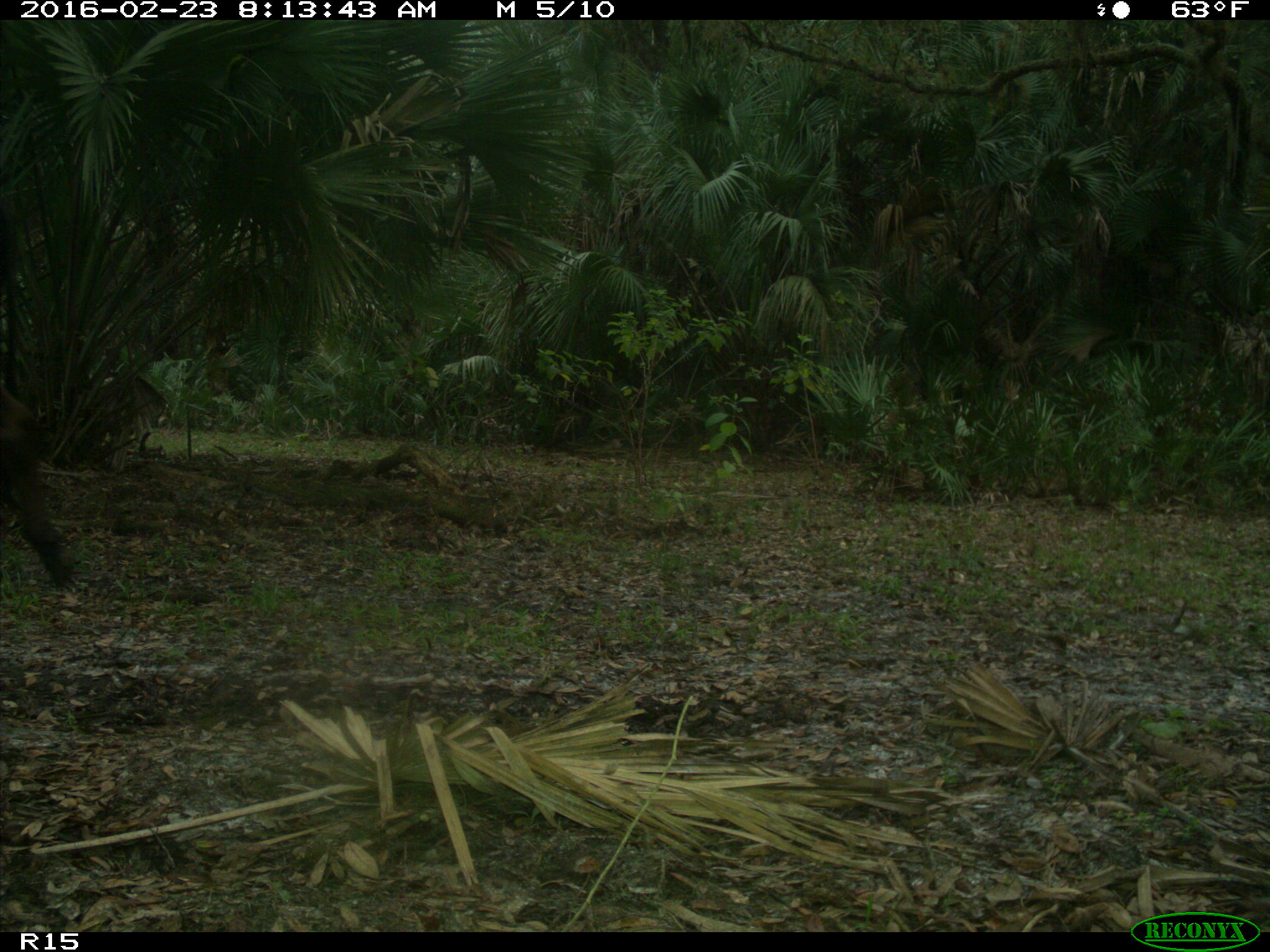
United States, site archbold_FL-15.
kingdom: Animalia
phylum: Chordata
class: Mammalia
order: Artiodactyla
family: Bovidae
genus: Bos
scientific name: Bos taurus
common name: domestic cow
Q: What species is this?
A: Bos taurus (domestic cow).